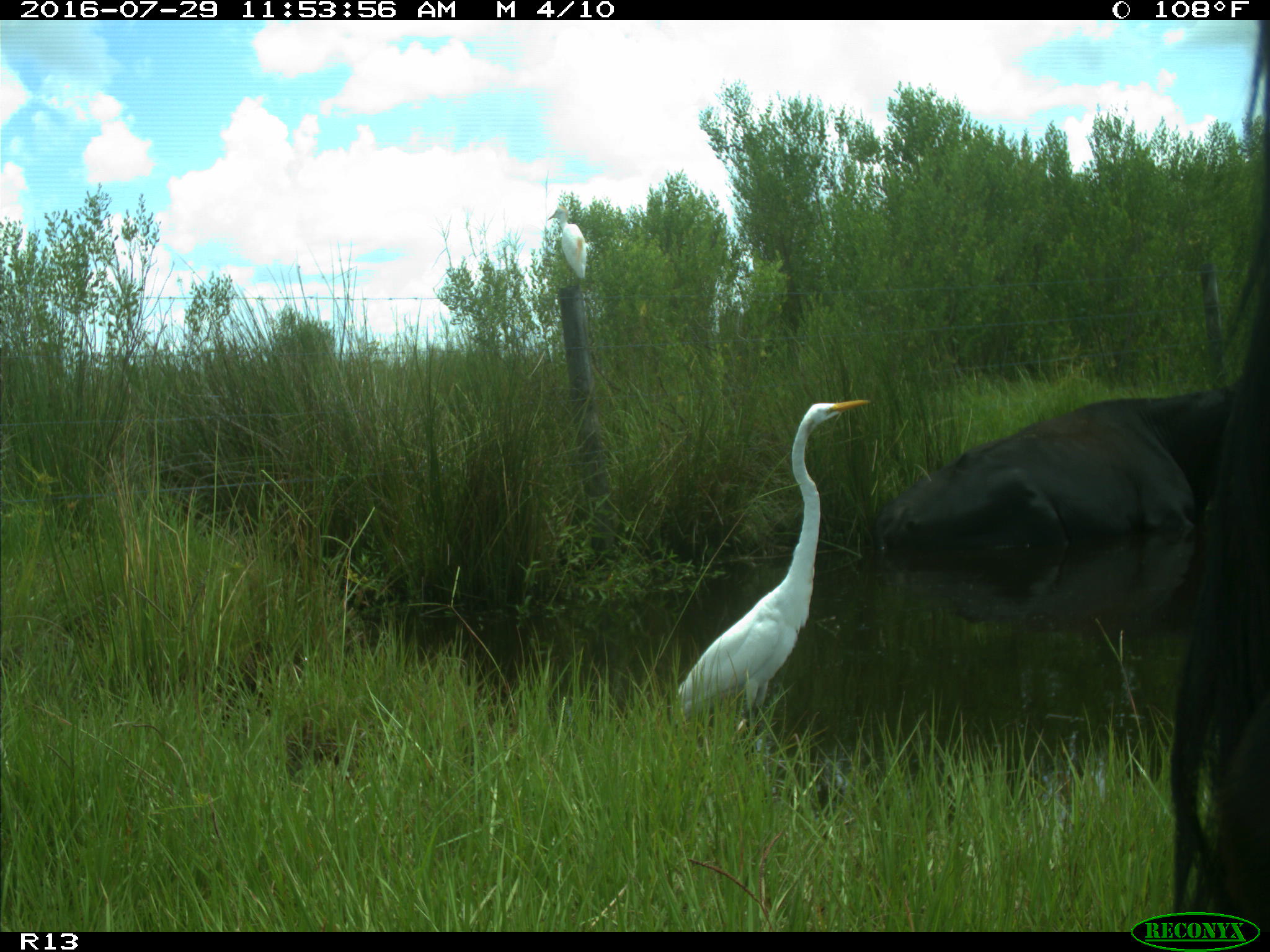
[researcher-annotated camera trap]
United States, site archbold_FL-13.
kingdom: Animalia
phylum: Chordata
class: Mammalia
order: Artiodactyla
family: Bovidae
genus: Bos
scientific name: Bos taurus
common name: domestic cow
Bos taurus (domestic cow).